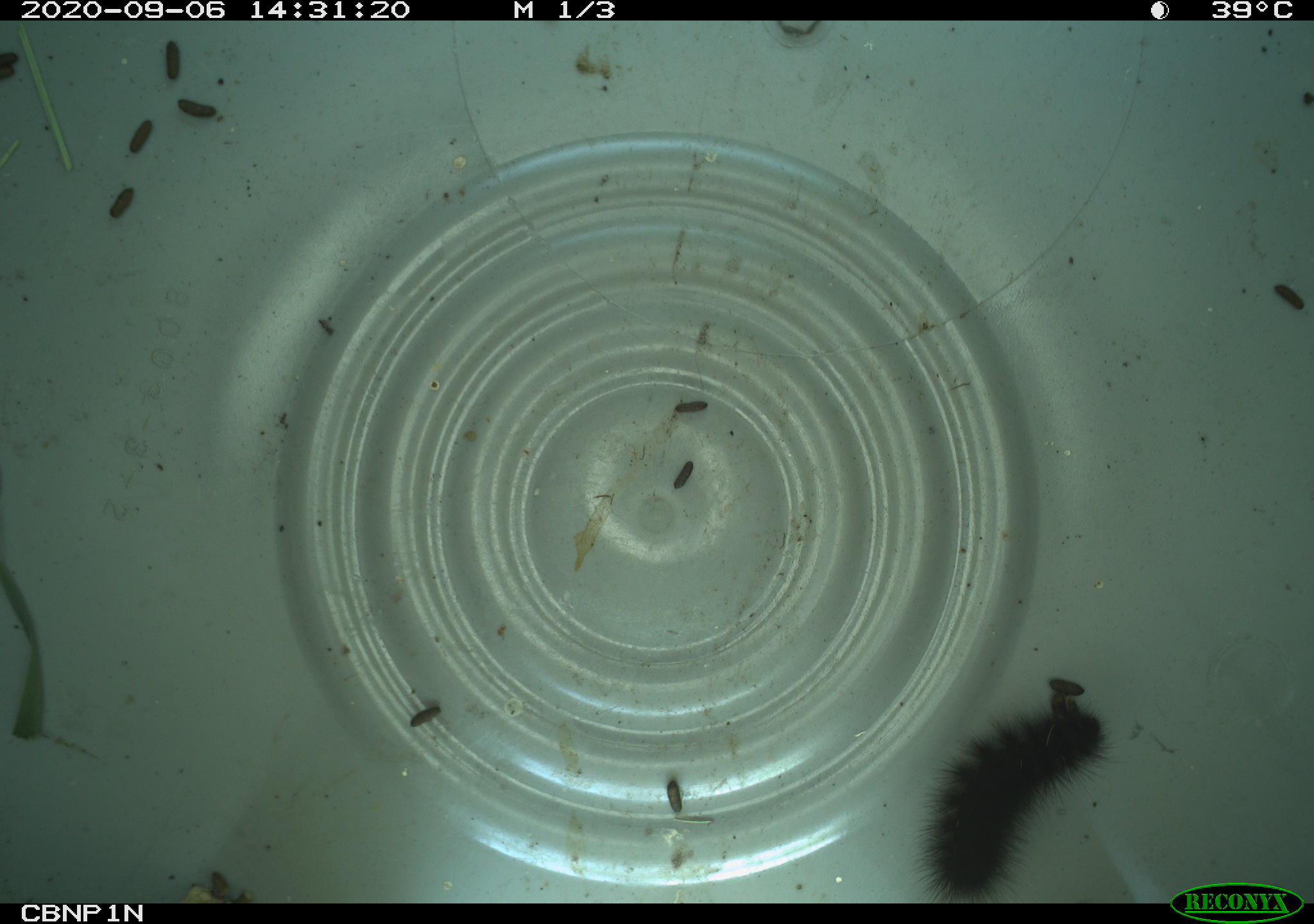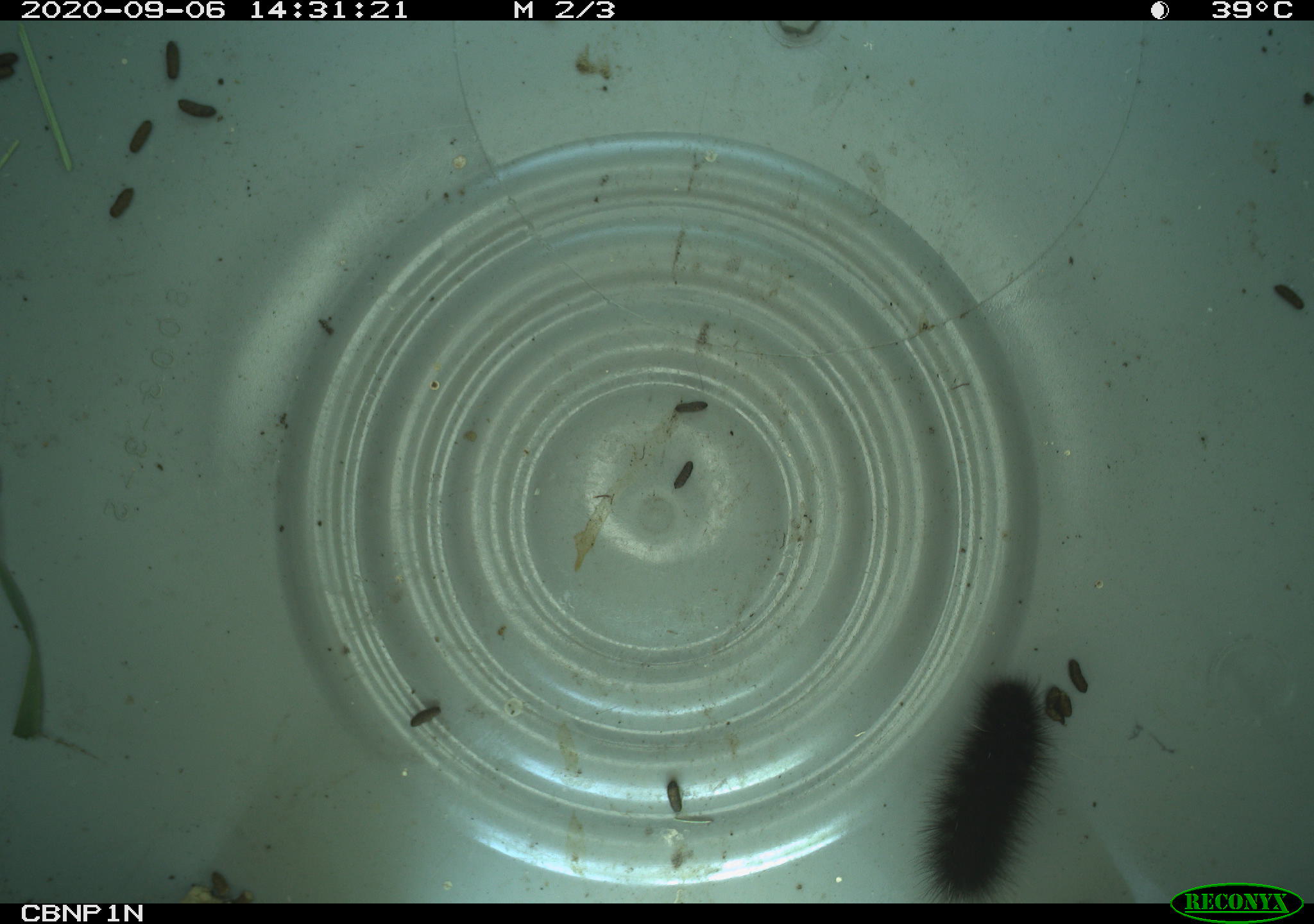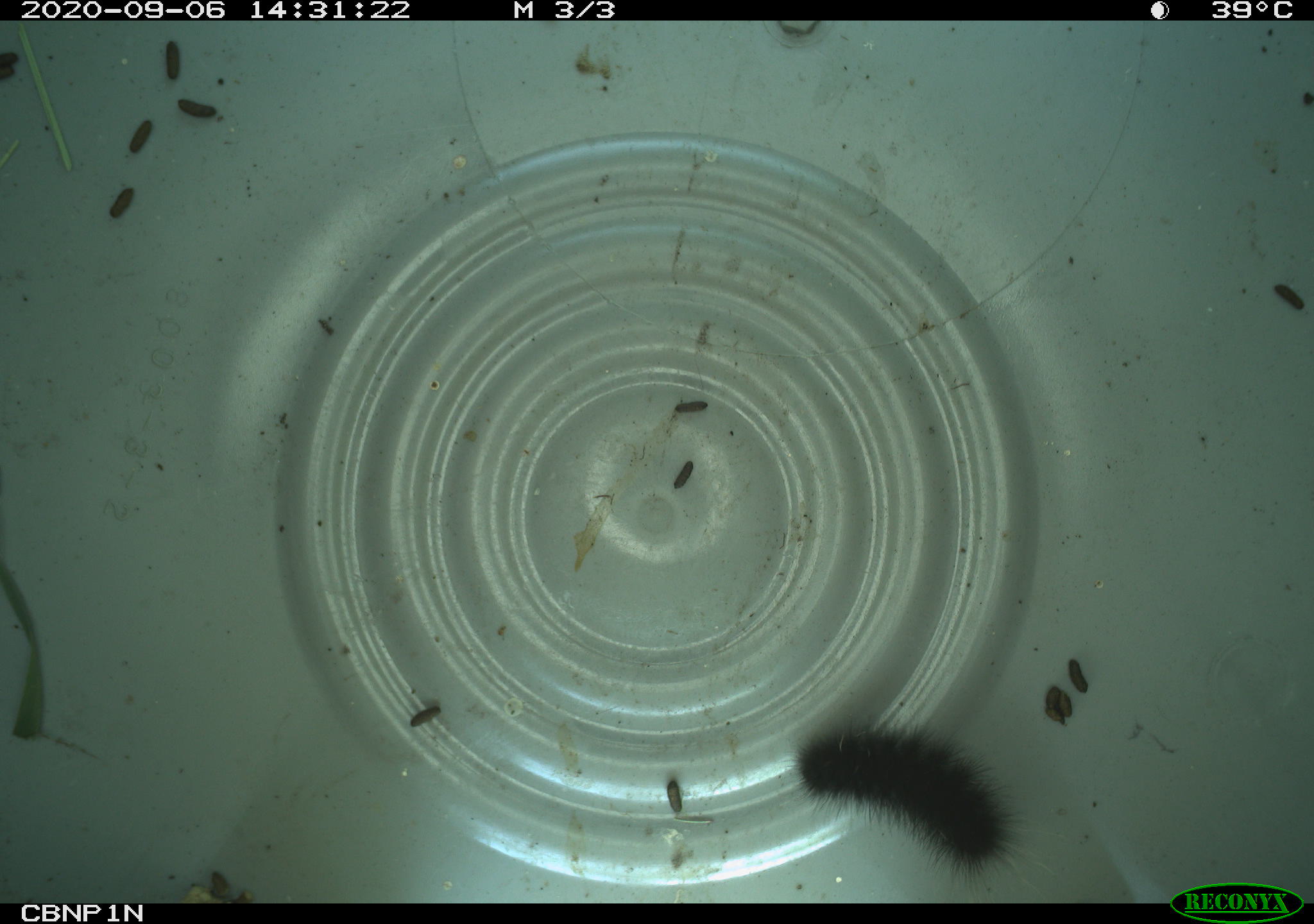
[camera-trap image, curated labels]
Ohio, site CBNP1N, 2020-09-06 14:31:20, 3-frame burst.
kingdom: Animalia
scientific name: Animalia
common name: animal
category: invertebrate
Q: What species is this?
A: Invertebrate (animal) (Animalia).